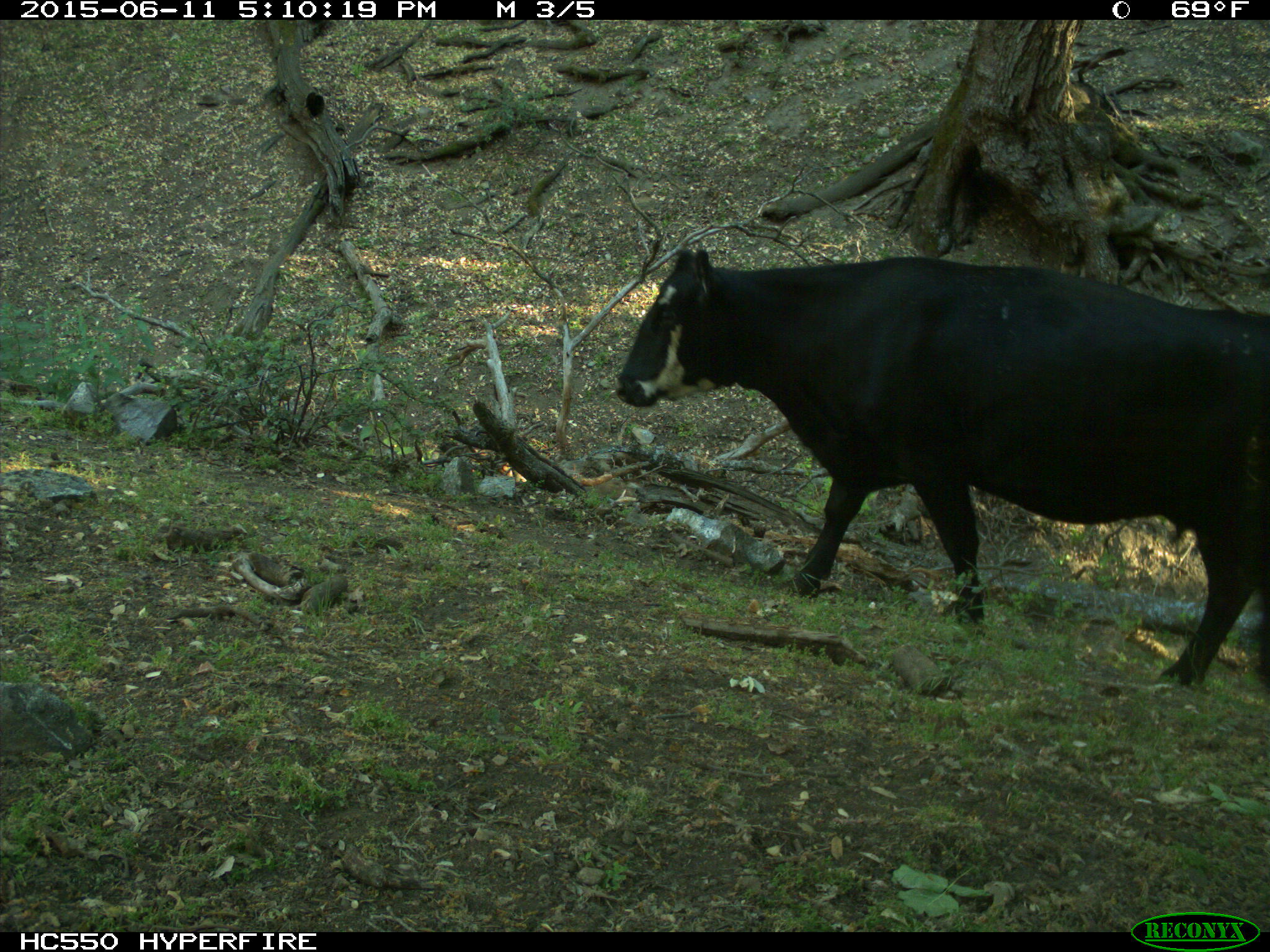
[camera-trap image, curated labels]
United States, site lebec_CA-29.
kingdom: Animalia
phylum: Chordata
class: Mammalia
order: Artiodactyla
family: Bovidae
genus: Bos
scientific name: Bos taurus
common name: domestic cow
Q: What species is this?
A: Bos taurus (domestic cow).